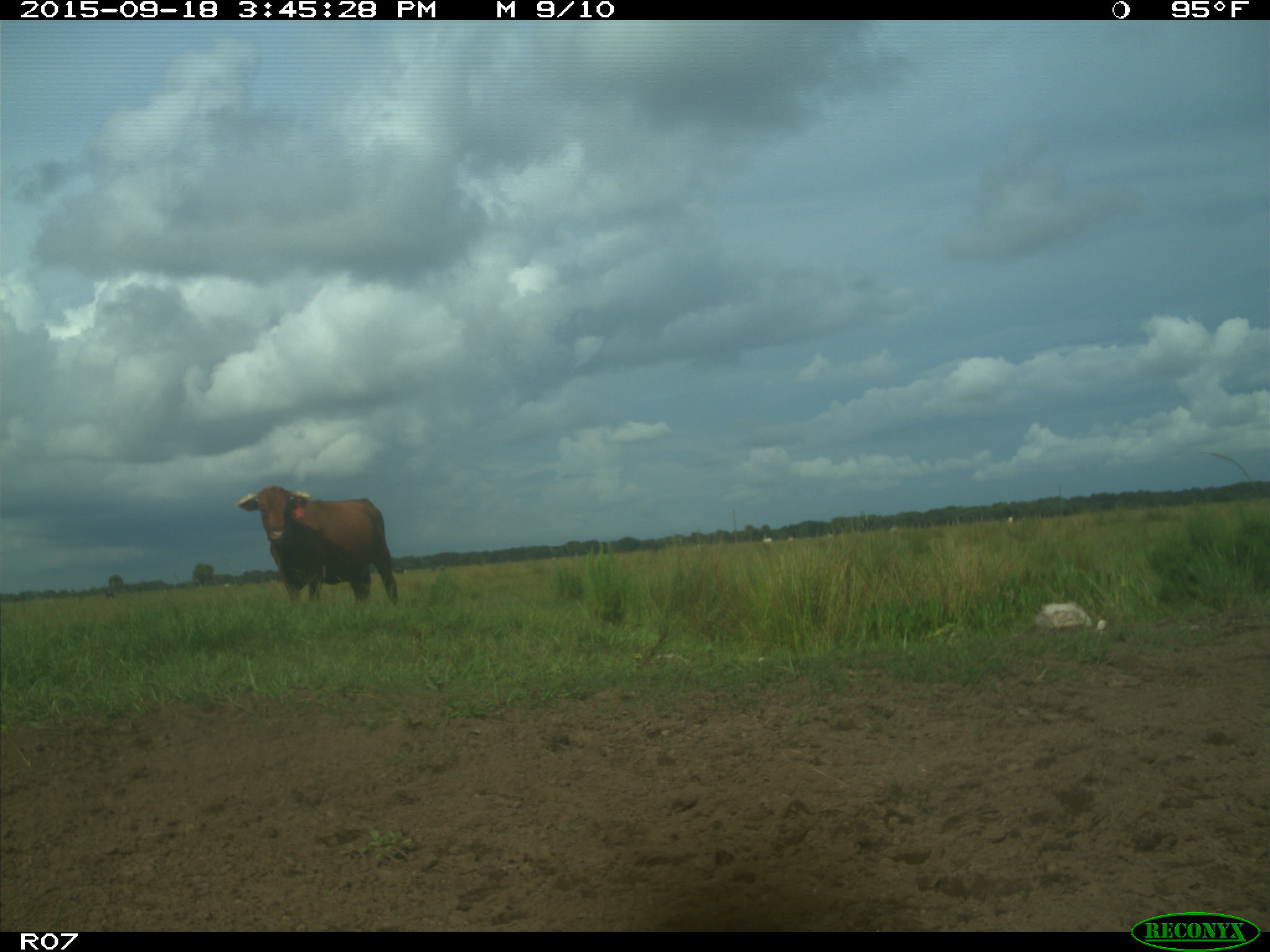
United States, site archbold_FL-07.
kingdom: Animalia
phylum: Chordata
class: Mammalia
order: Artiodactyla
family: Bovidae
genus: Bos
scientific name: Bos taurus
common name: domestic cow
Bos taurus (domestic cow).